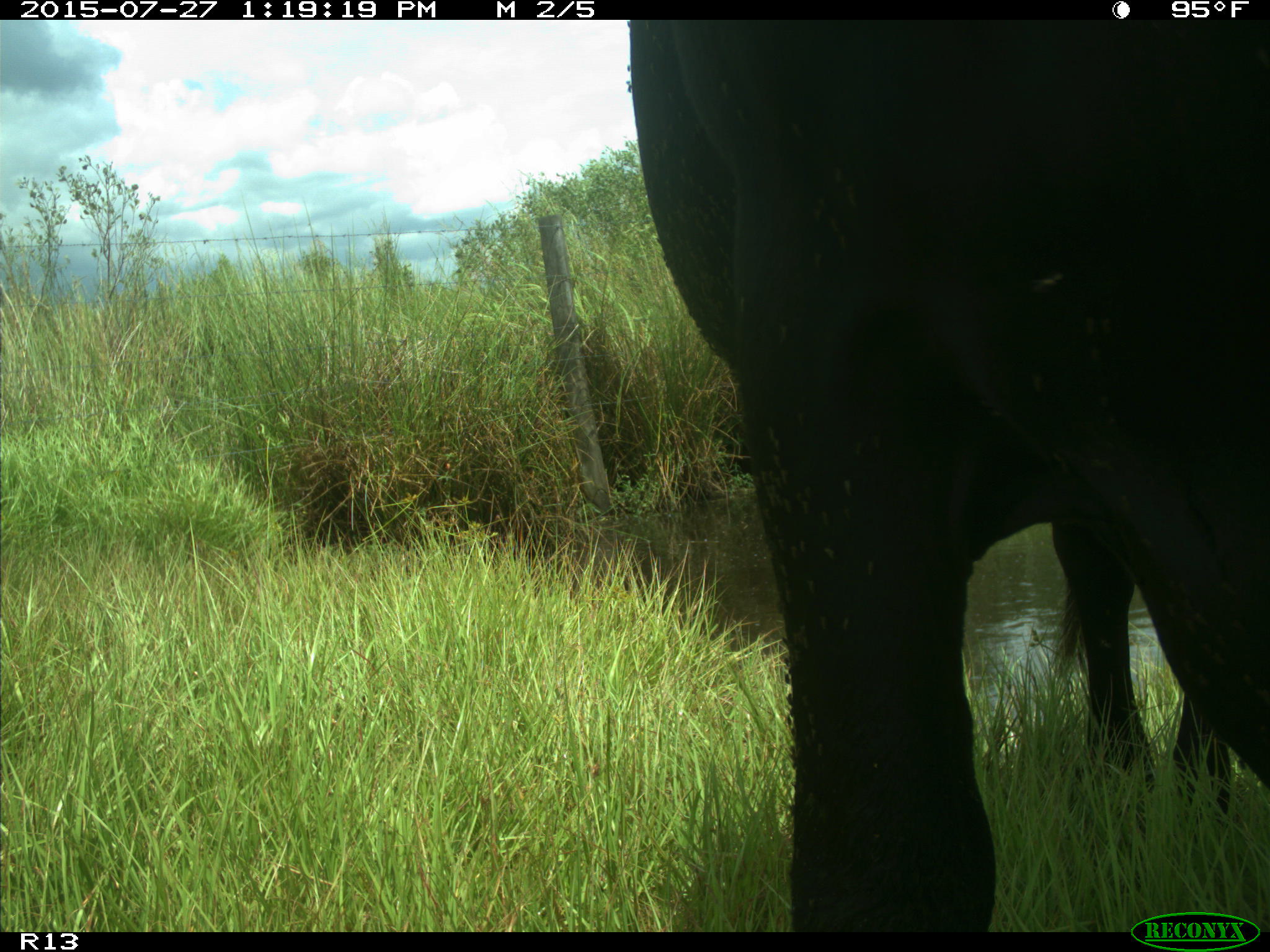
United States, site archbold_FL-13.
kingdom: Animalia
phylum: Chordata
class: Mammalia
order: Artiodactyla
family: Bovidae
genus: Bos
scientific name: Bos taurus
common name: domestic cow